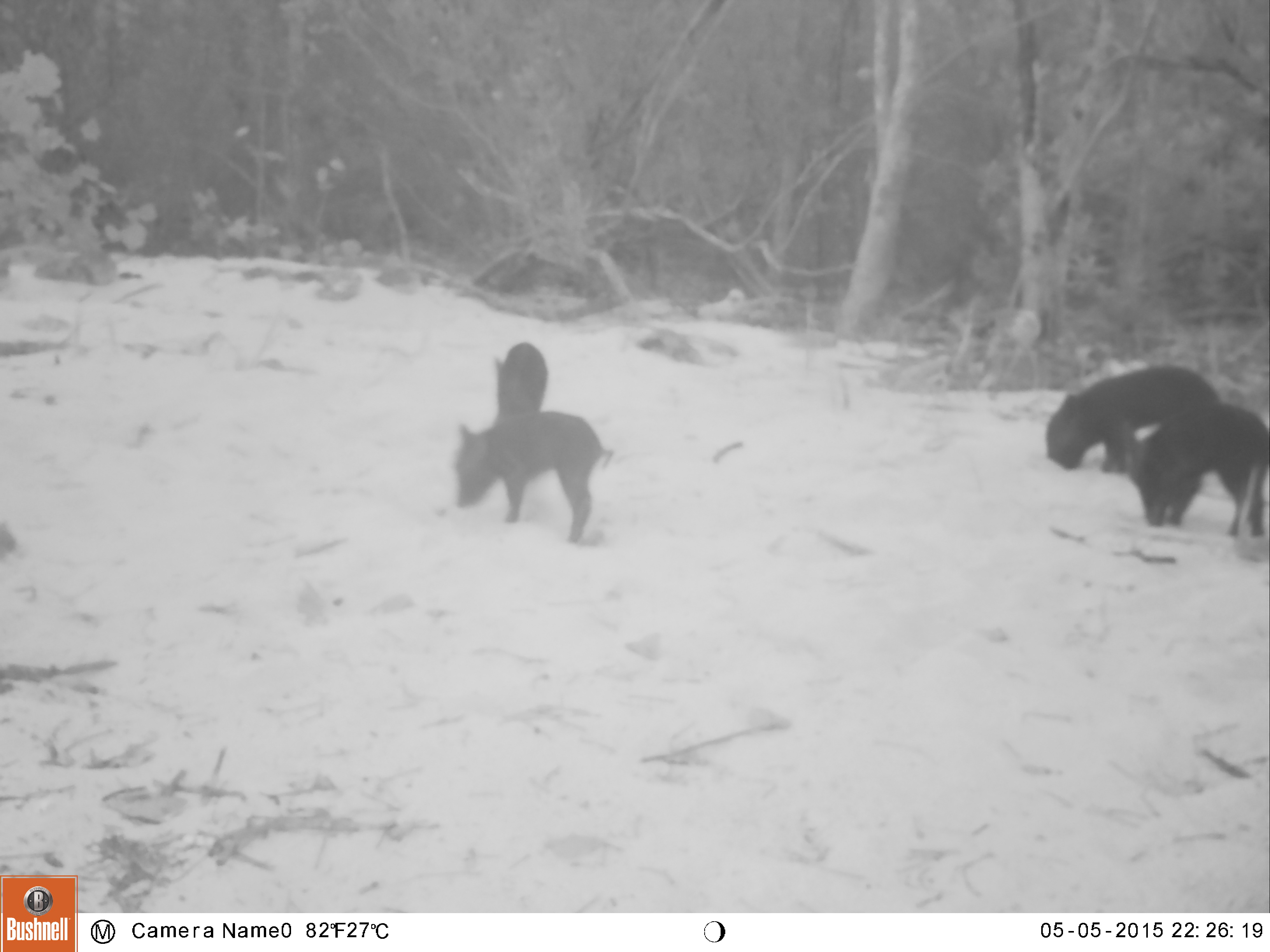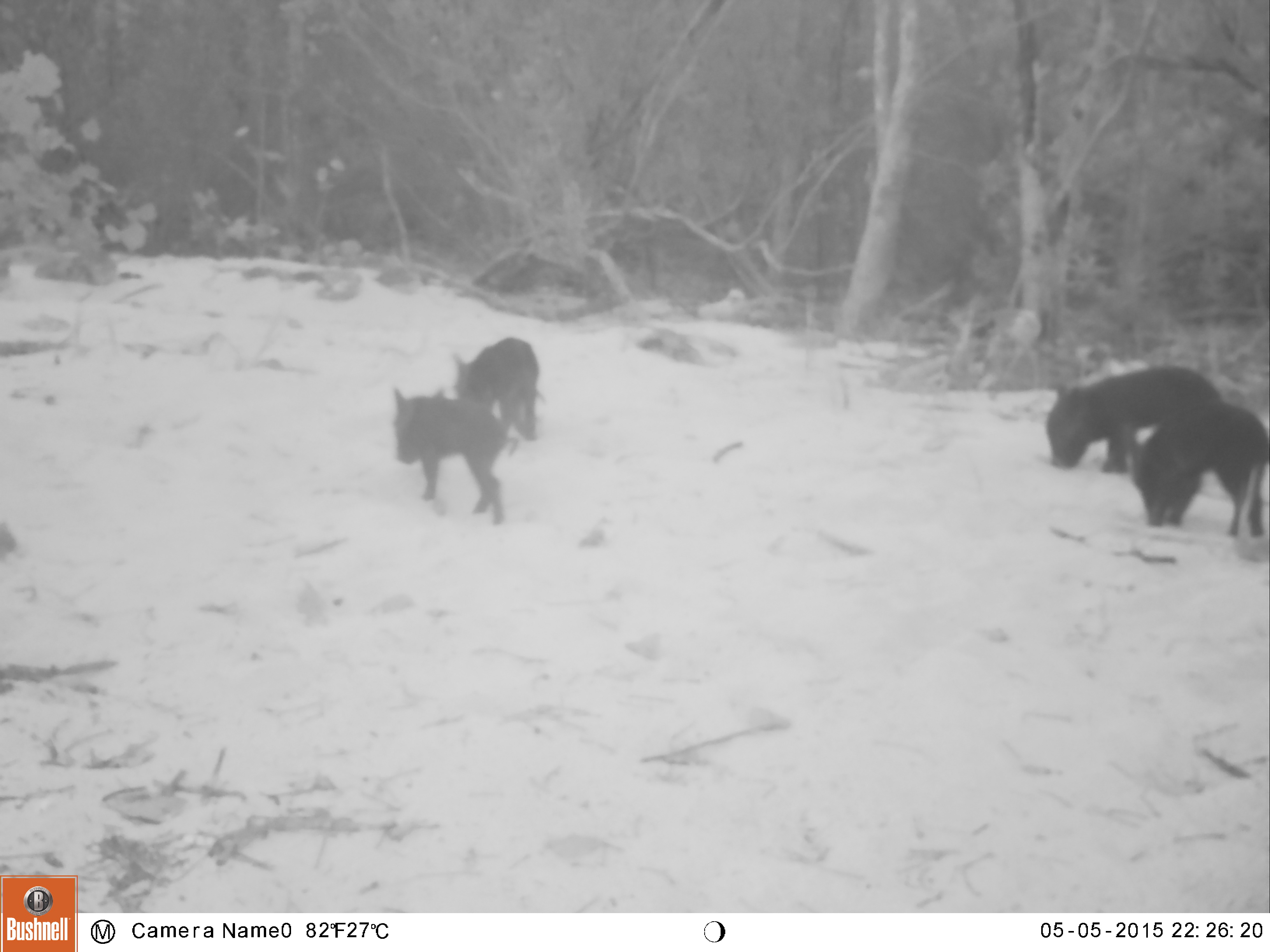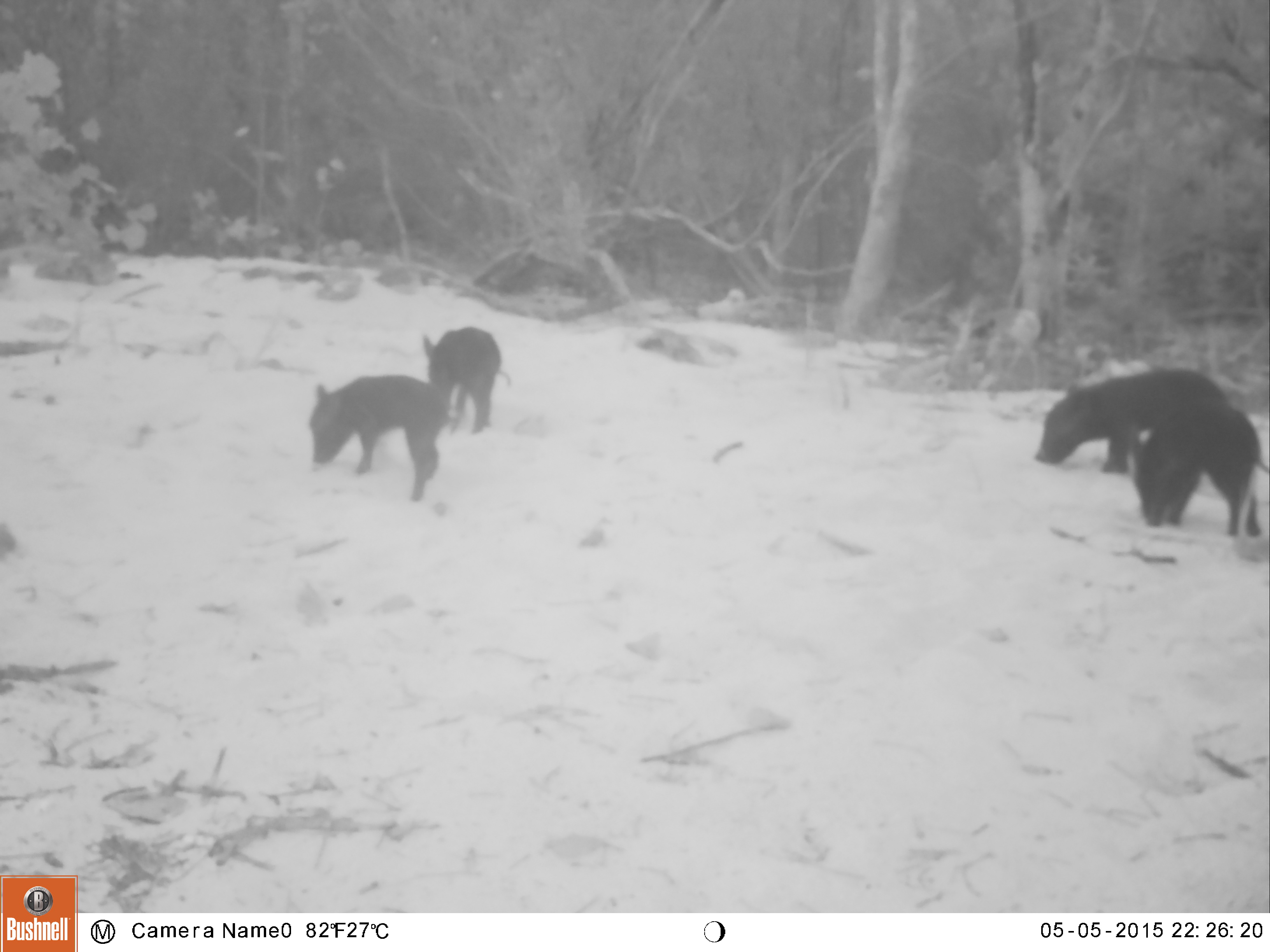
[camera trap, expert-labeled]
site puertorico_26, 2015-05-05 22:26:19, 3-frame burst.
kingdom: Animalia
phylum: Chordata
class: Mammalia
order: Artiodactyla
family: Suidae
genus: Sus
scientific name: Sus scrofa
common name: pig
Pig (Sus scrofa).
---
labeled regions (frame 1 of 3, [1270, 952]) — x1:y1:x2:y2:
pig: 452:406:617:550; 1048:363:1226:477; 1124:404:1270:540; 493:345:550:441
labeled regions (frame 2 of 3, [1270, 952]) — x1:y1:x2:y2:
pig: 1042:367:1233:474; 1124:403:1269:540; 388:386:509:520; 452:331:542:441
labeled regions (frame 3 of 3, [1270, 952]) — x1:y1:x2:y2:
pig: 1030:360:1230:465; 306:371:450:507; 1130:401:1262:545; 412:320:511:428